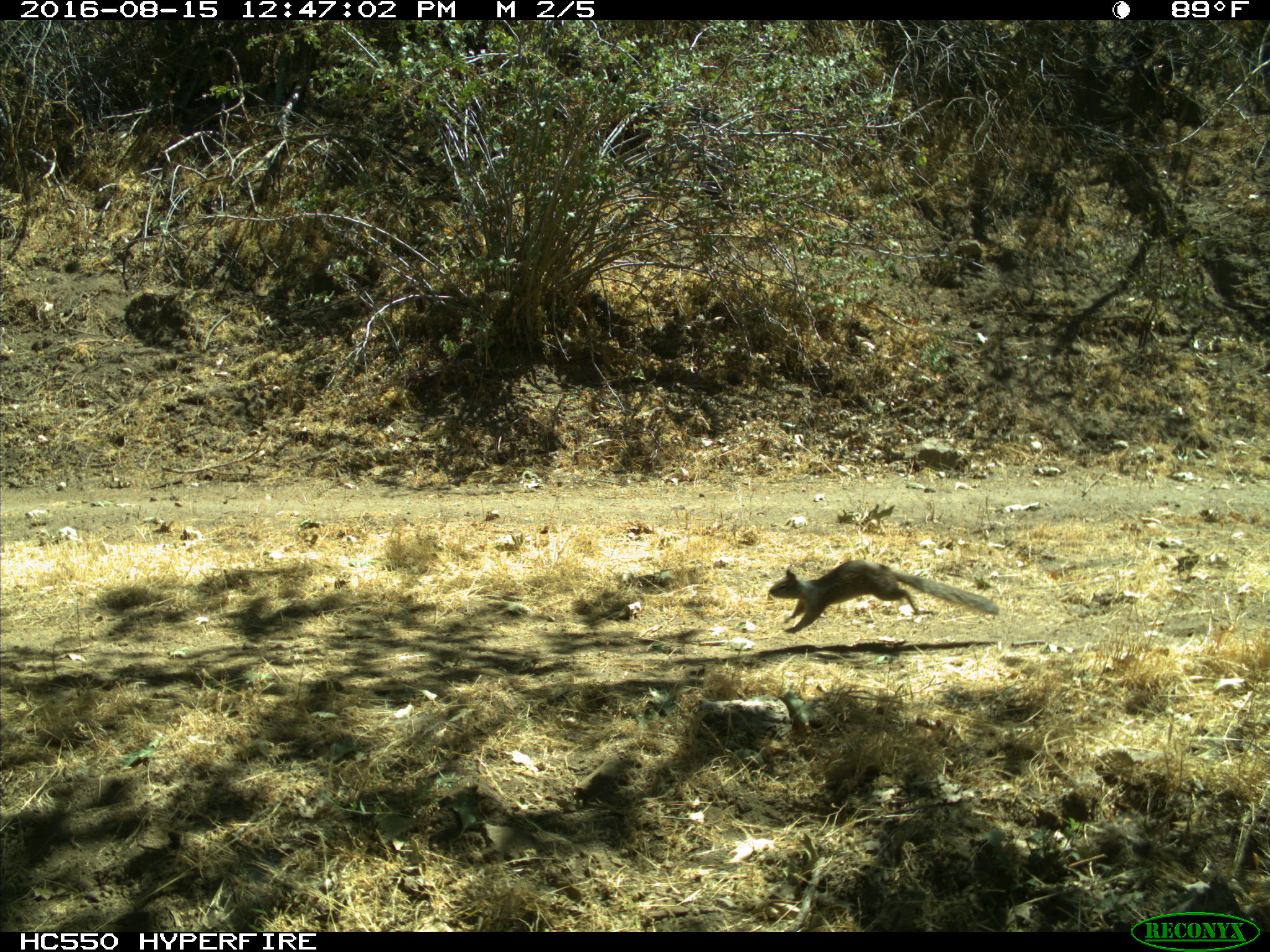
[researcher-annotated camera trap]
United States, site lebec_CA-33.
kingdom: Animalia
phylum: Chordata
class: Mammalia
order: Rodentia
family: Sciuridae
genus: Otospermophilus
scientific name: Otospermophilus beecheyi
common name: california ground squirrel